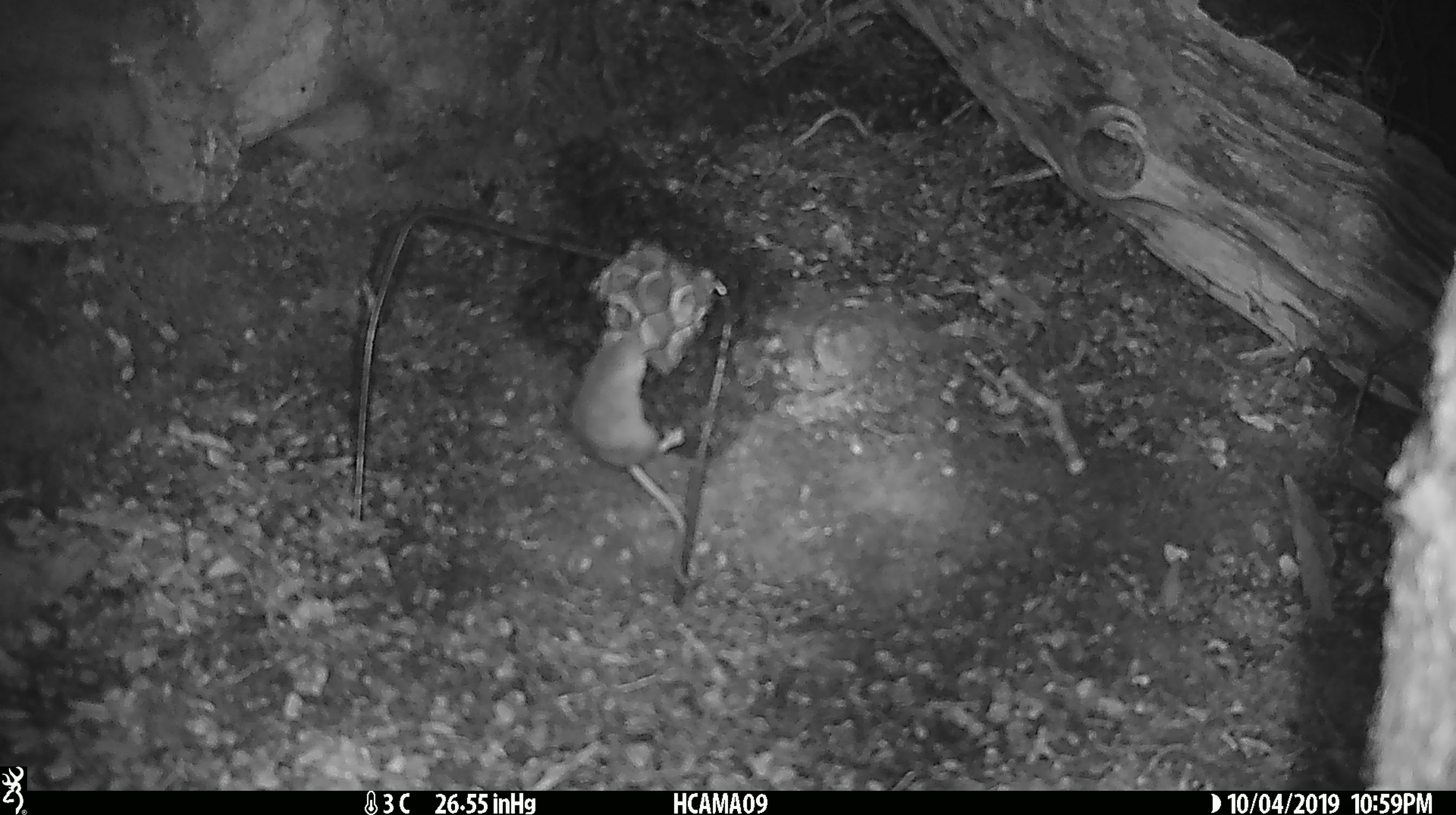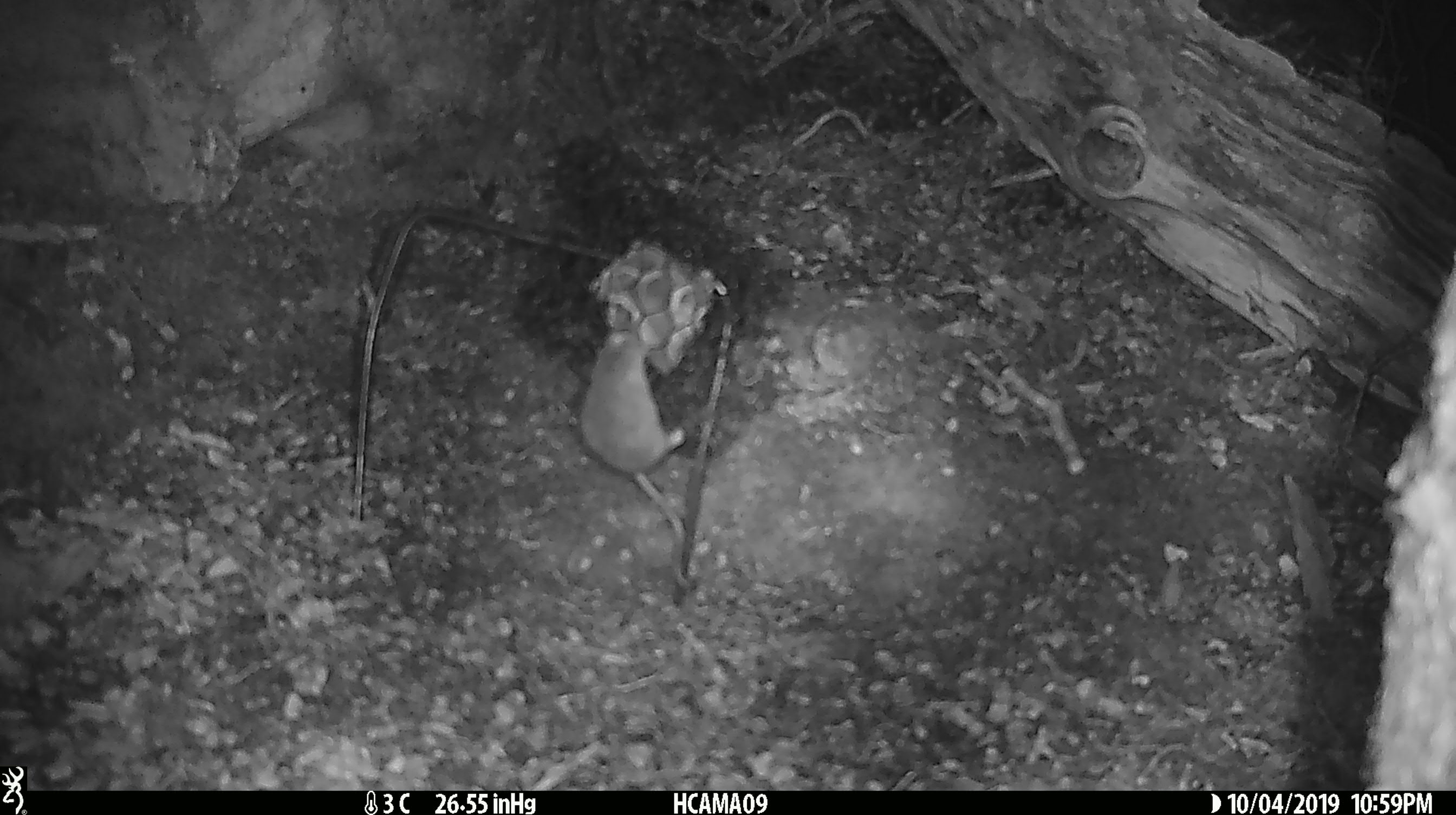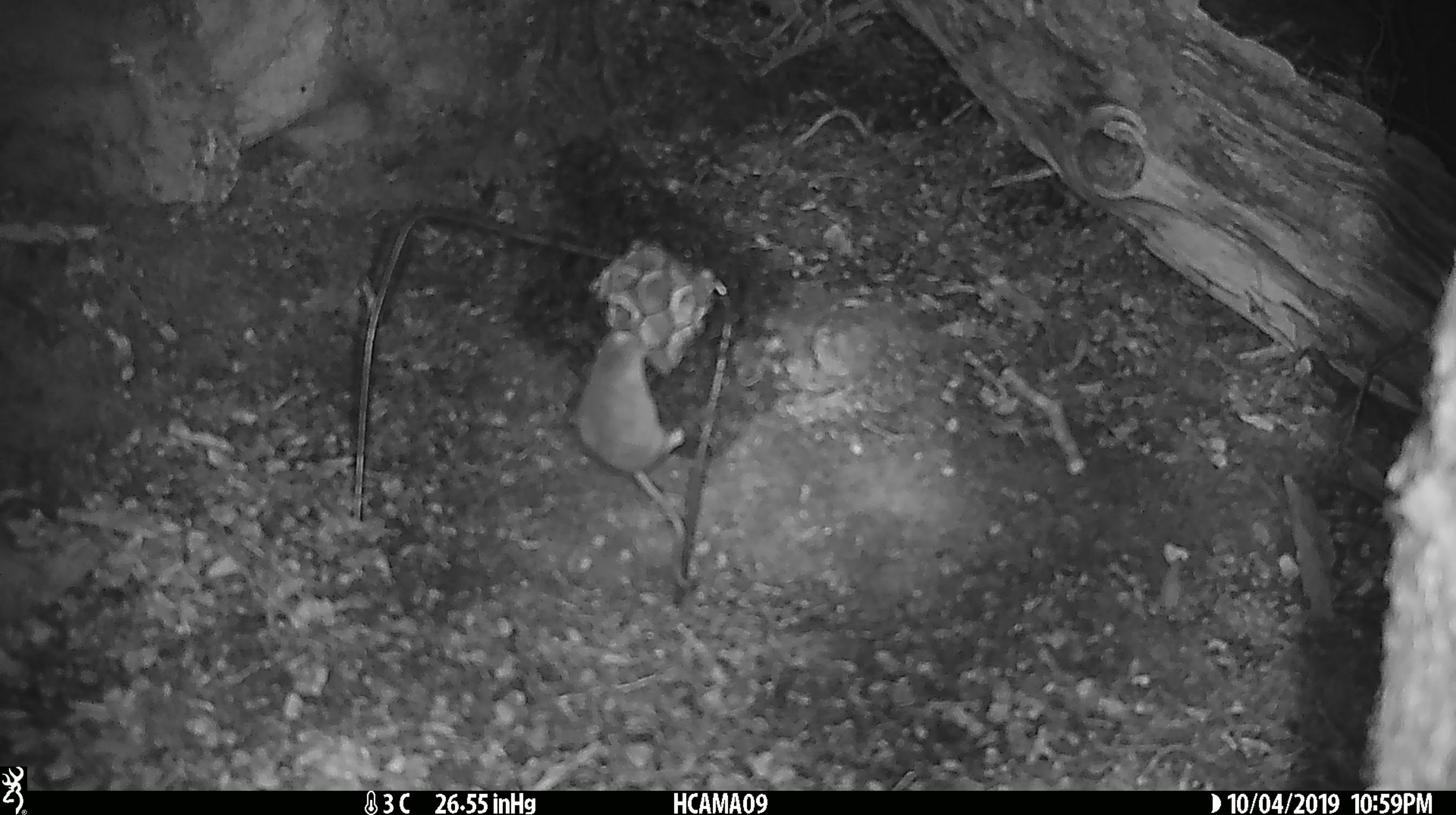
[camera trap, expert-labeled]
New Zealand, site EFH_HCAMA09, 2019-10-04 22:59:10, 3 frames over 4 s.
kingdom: Animalia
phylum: Chordata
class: Mammalia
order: Rodentia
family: Muridae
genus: Mus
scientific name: Mus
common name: mouse